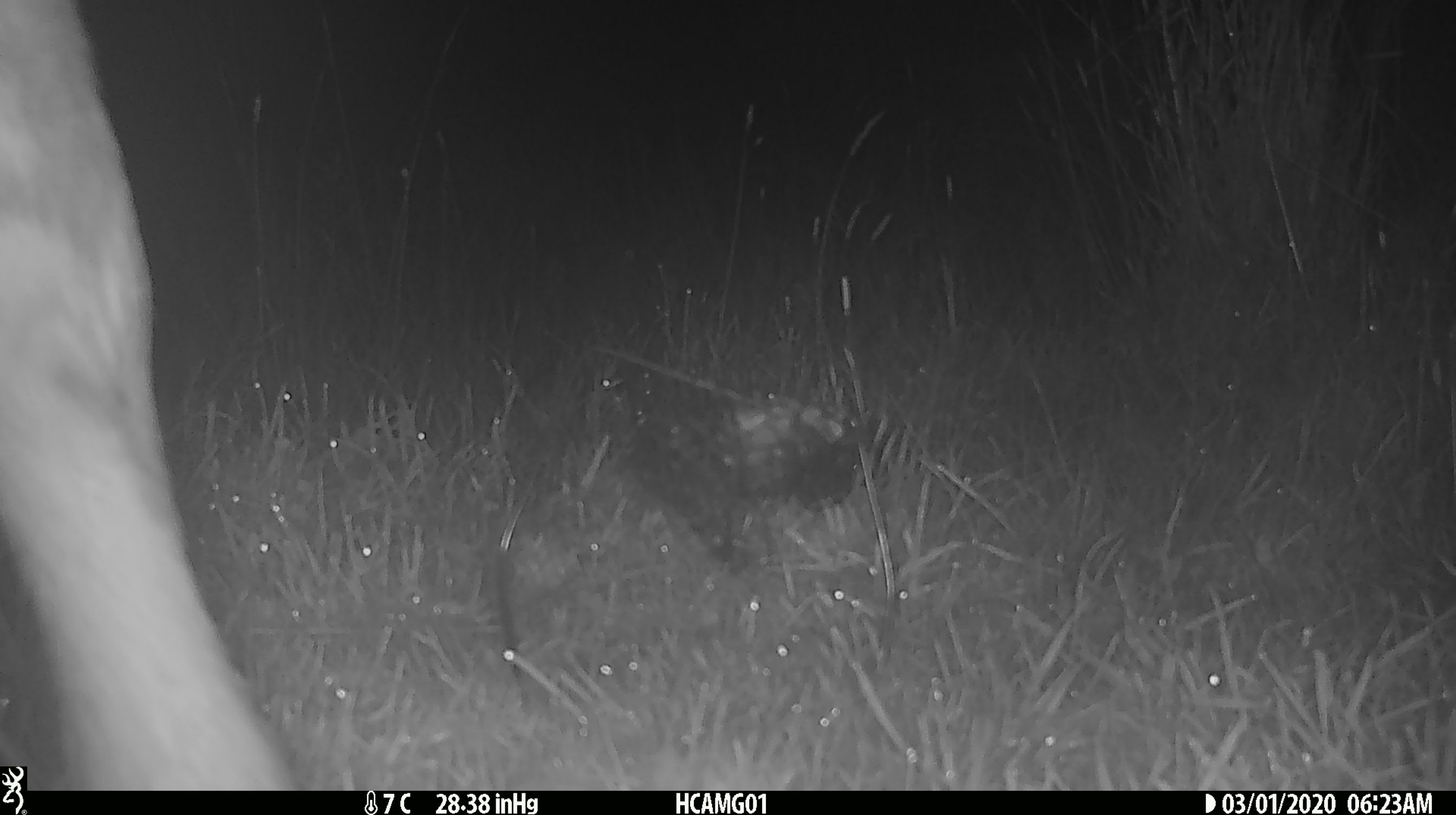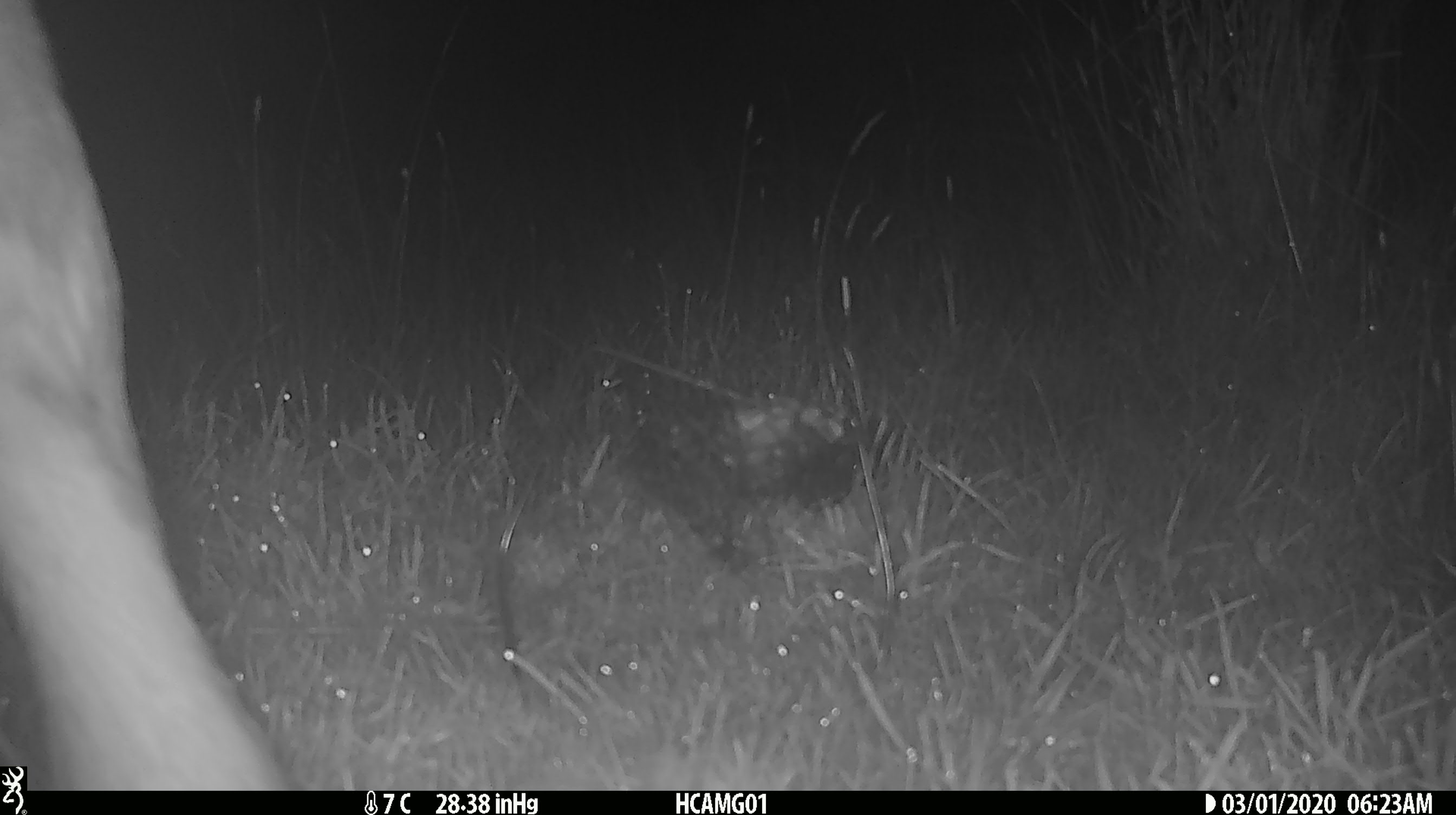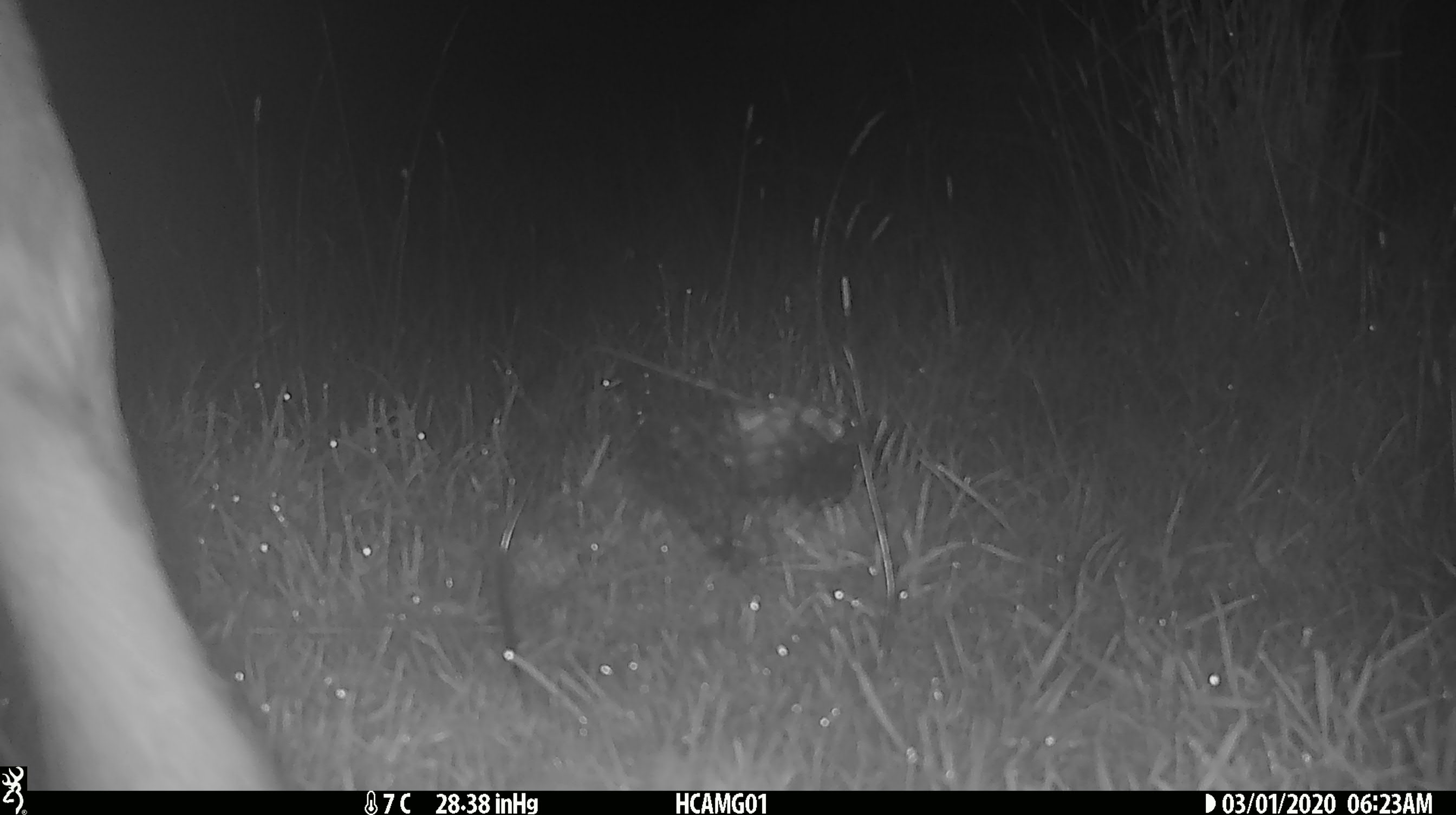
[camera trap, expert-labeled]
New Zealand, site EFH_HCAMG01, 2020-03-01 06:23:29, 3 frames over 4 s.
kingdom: Animalia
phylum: Chordata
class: Mammalia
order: Artiodactyla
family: Bovidae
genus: Bos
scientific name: Bos taurus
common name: domestic cow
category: cow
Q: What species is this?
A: Cow (domestic cow) (Bos taurus).